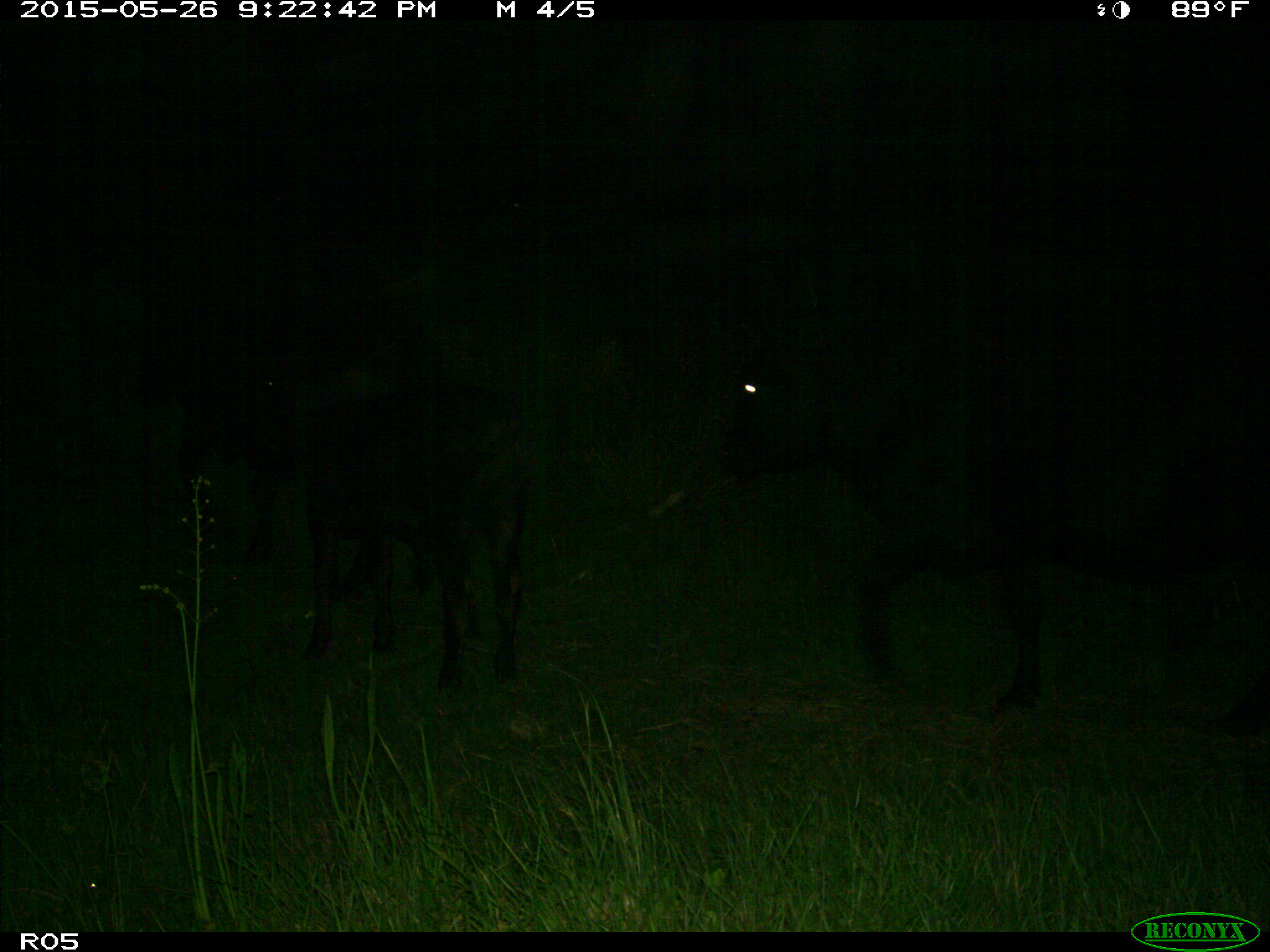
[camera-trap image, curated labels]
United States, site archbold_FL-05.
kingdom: Animalia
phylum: Chordata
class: Mammalia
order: Artiodactyla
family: Bovidae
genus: Bos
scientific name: Bos taurus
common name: domestic cow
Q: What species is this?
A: Bos taurus (domestic cow).